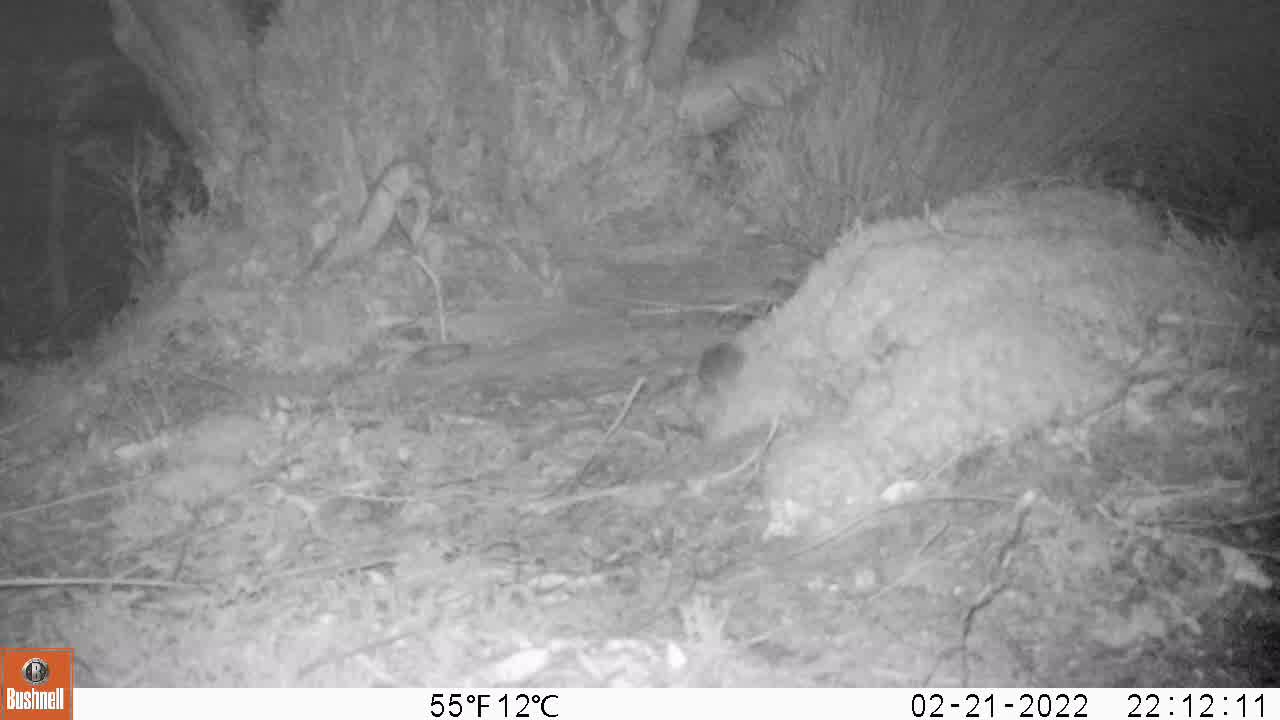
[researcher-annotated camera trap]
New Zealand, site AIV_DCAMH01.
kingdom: Animalia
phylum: Chordata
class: Mammalia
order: Rodentia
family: Muridae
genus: Mus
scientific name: Mus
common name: mouse